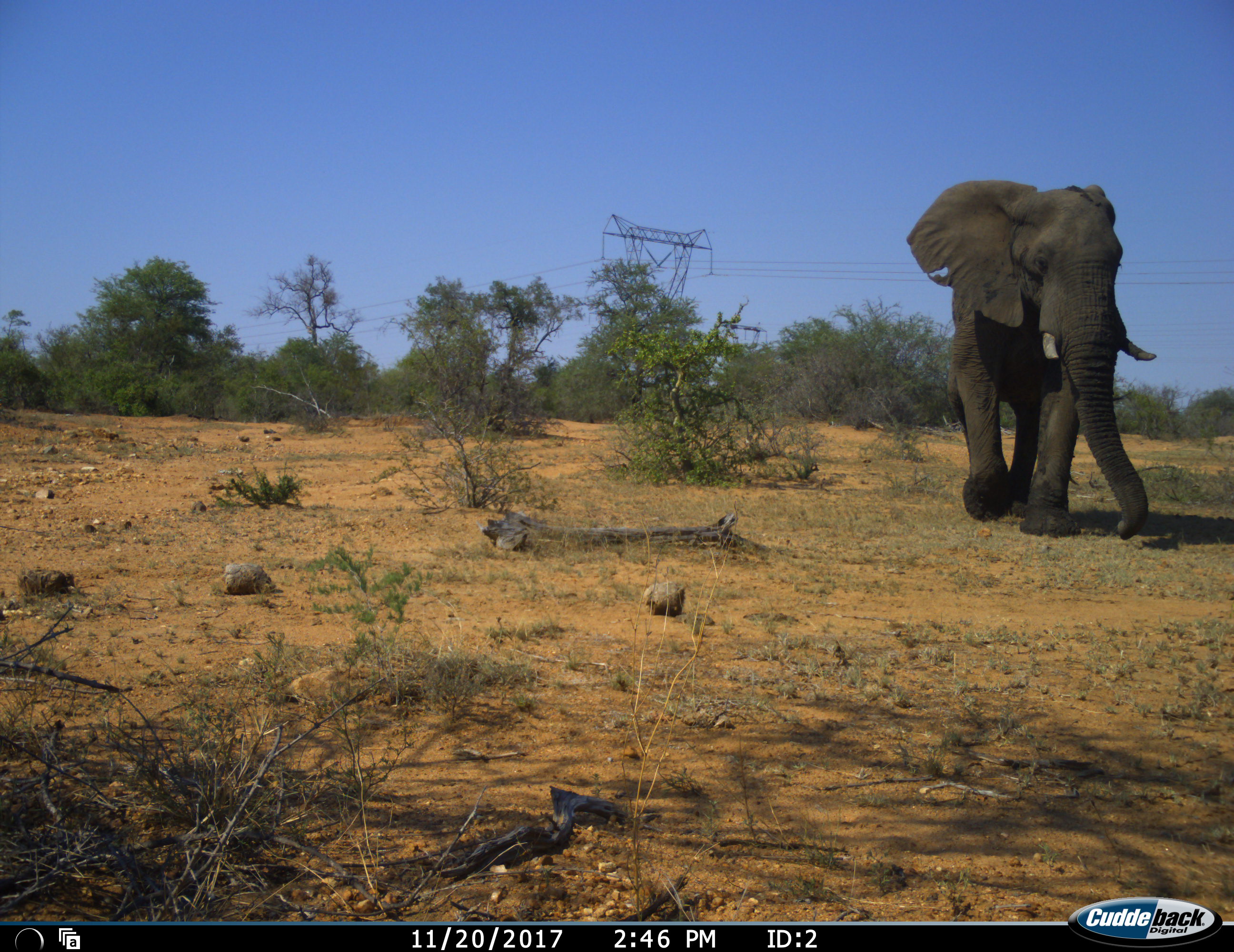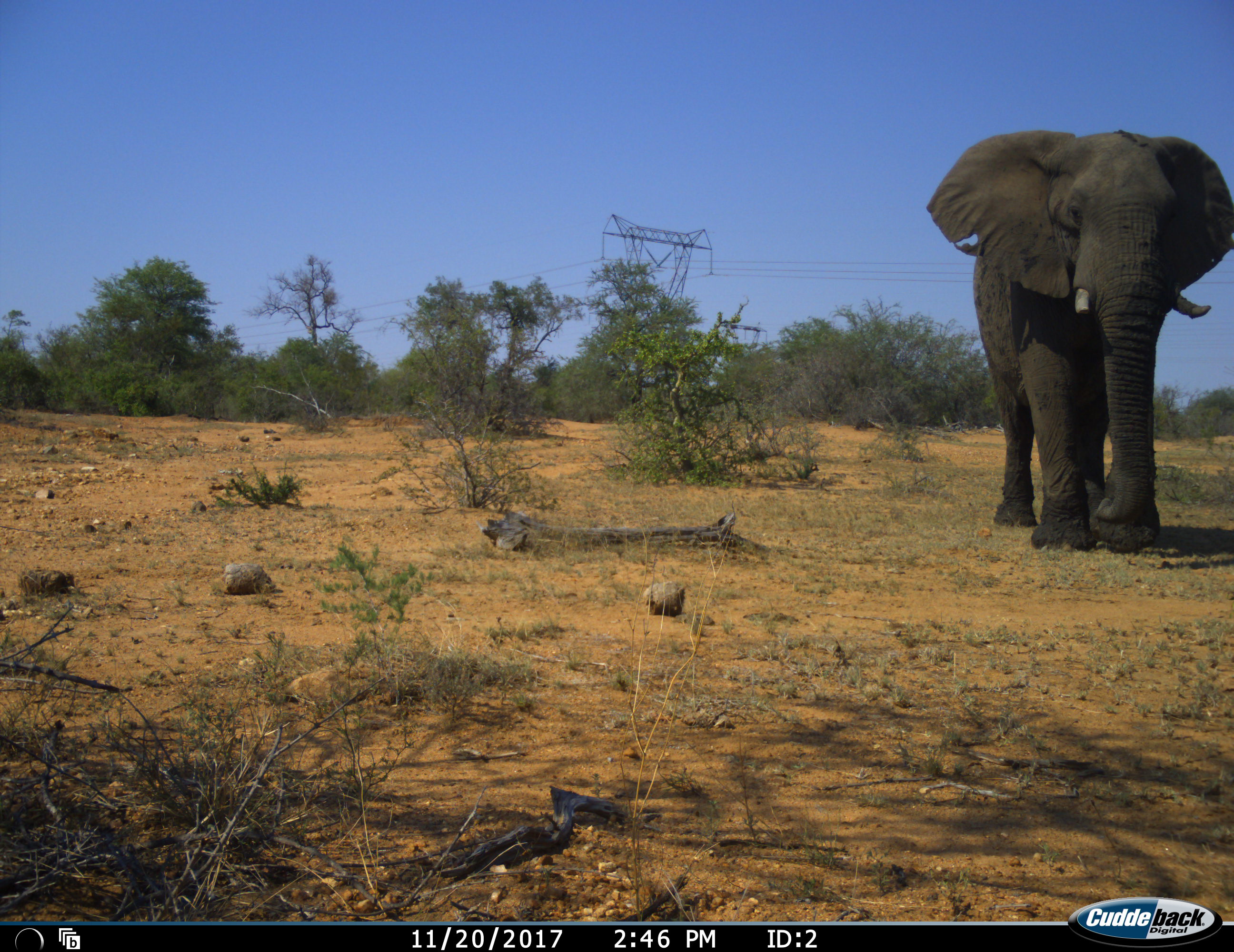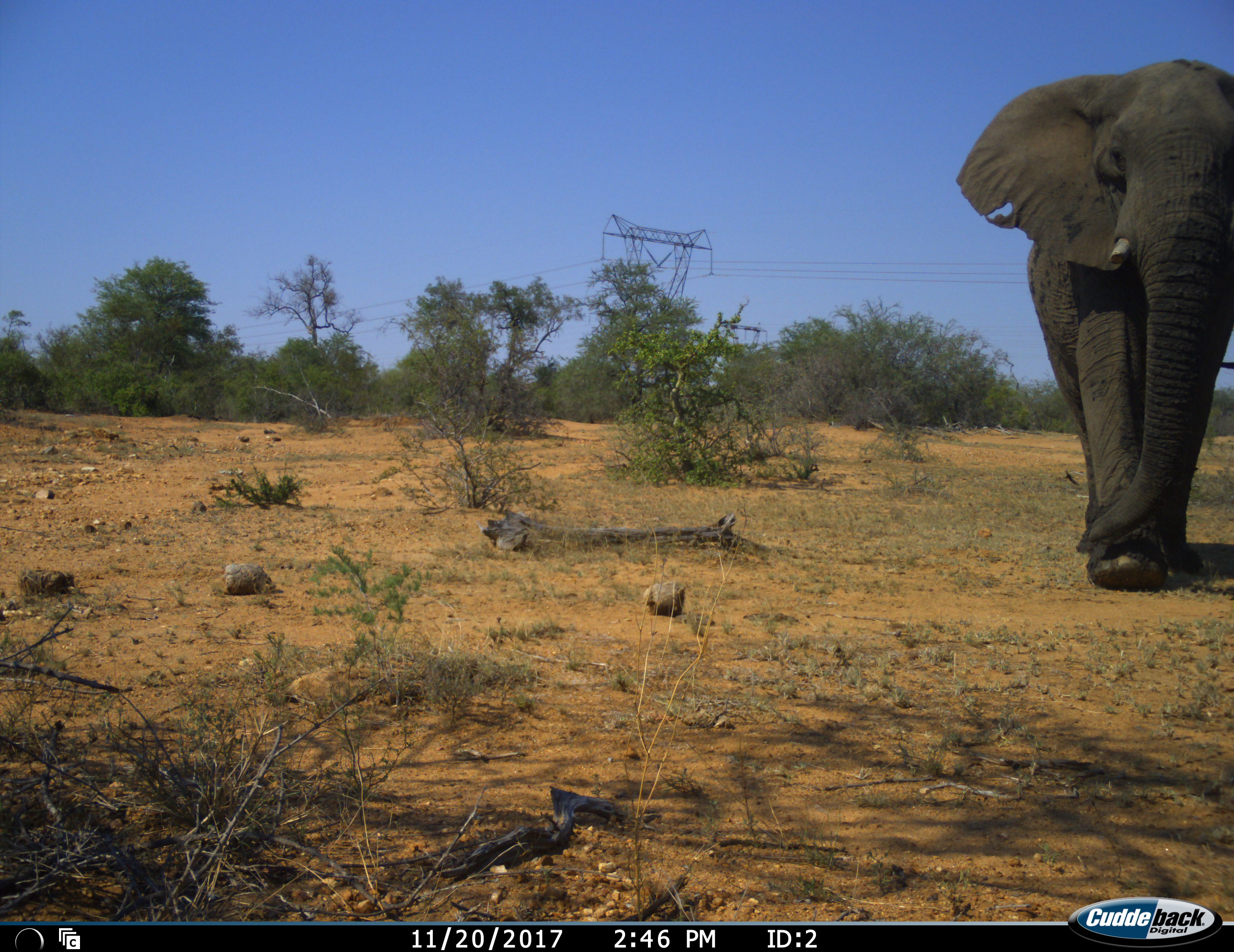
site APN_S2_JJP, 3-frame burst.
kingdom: Animalia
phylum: Chordata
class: Mammalia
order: Proboscidea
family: Elephantidae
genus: Loxodonta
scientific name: Loxodonta africana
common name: african bush elephant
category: elephant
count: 1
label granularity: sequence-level